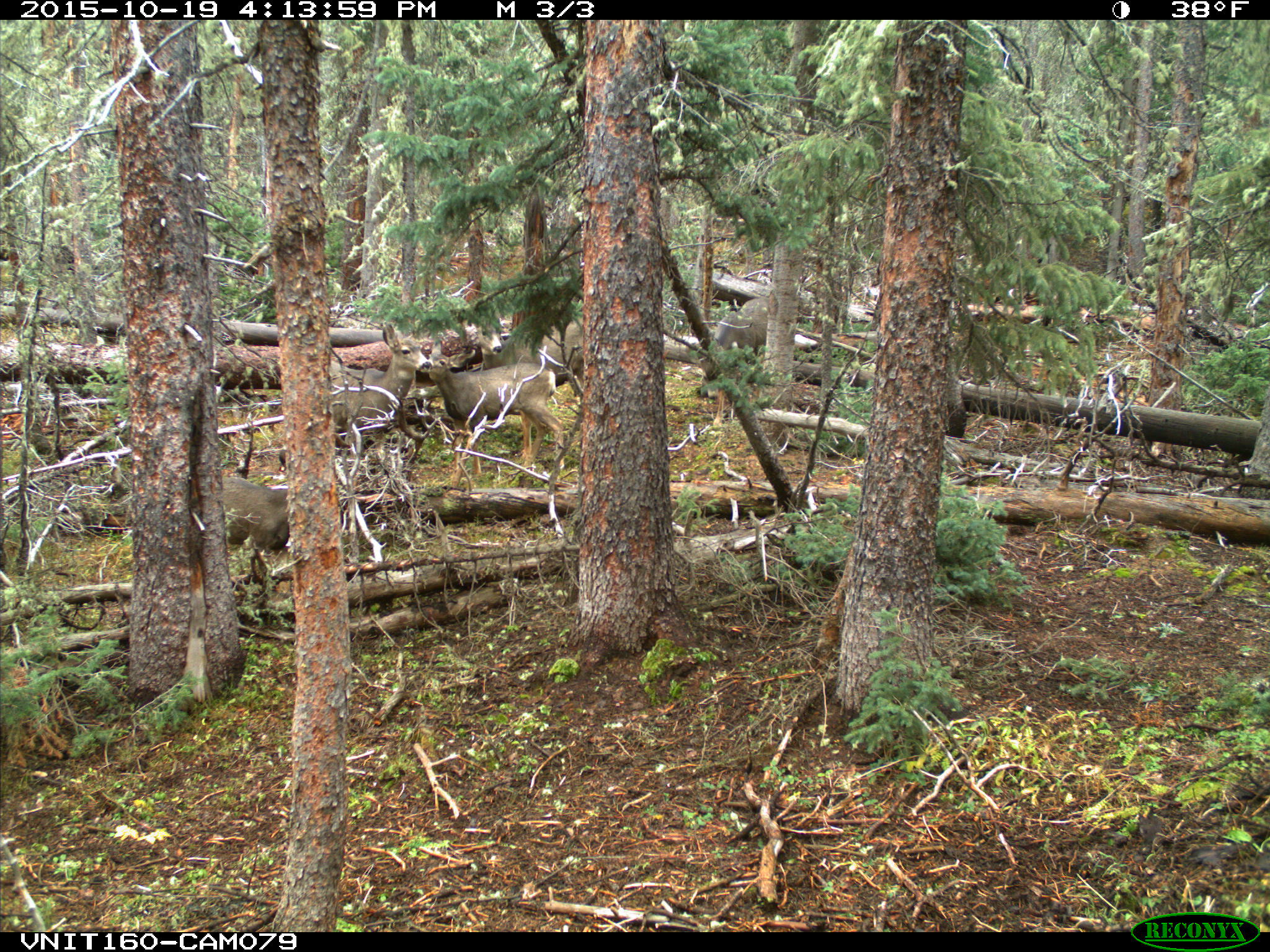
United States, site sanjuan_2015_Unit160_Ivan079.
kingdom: Animalia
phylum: Chordata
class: Mammalia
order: Artiodactyla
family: Cervidae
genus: Odocoileus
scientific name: Odocoileus hemionus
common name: mule deer